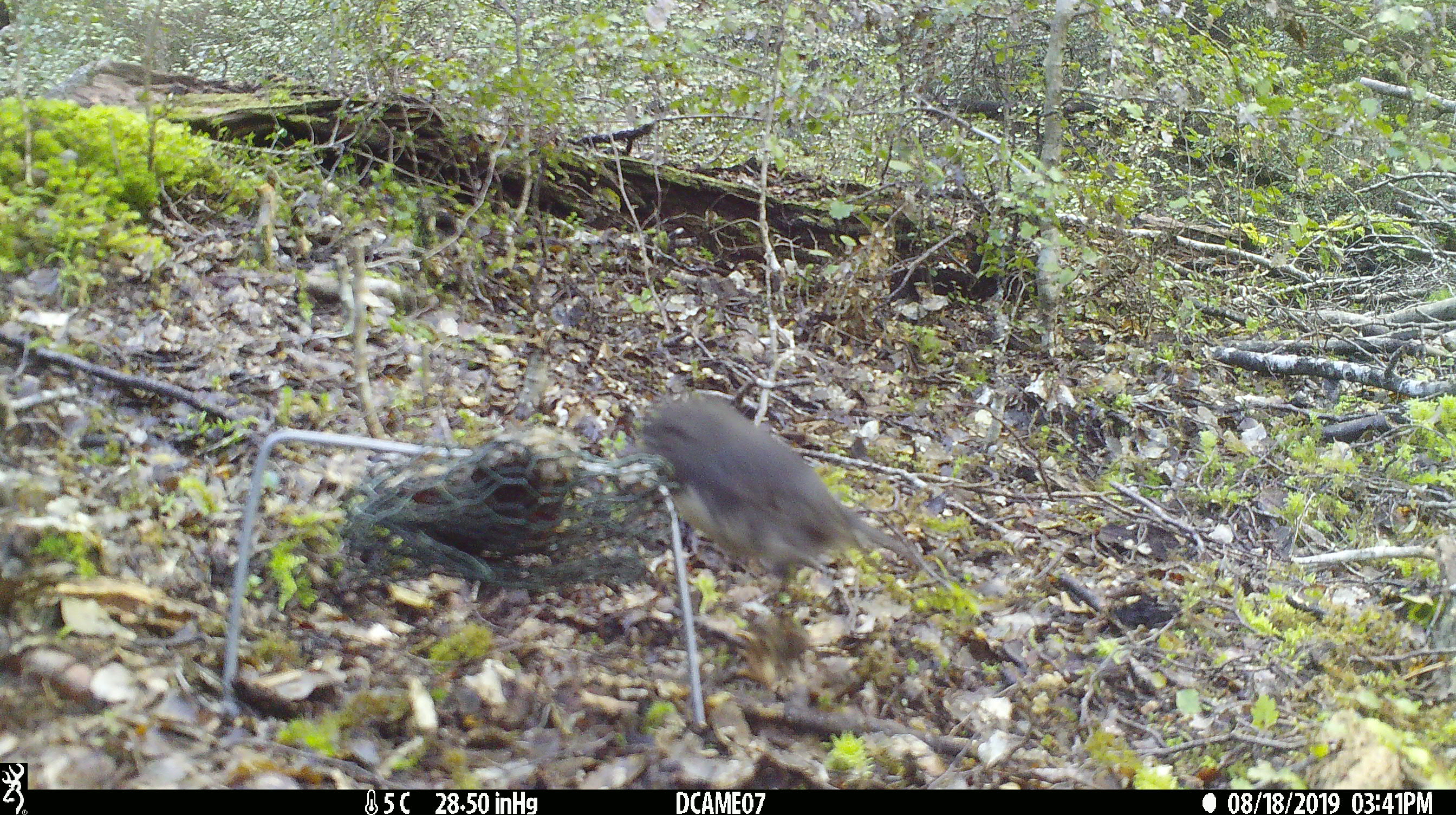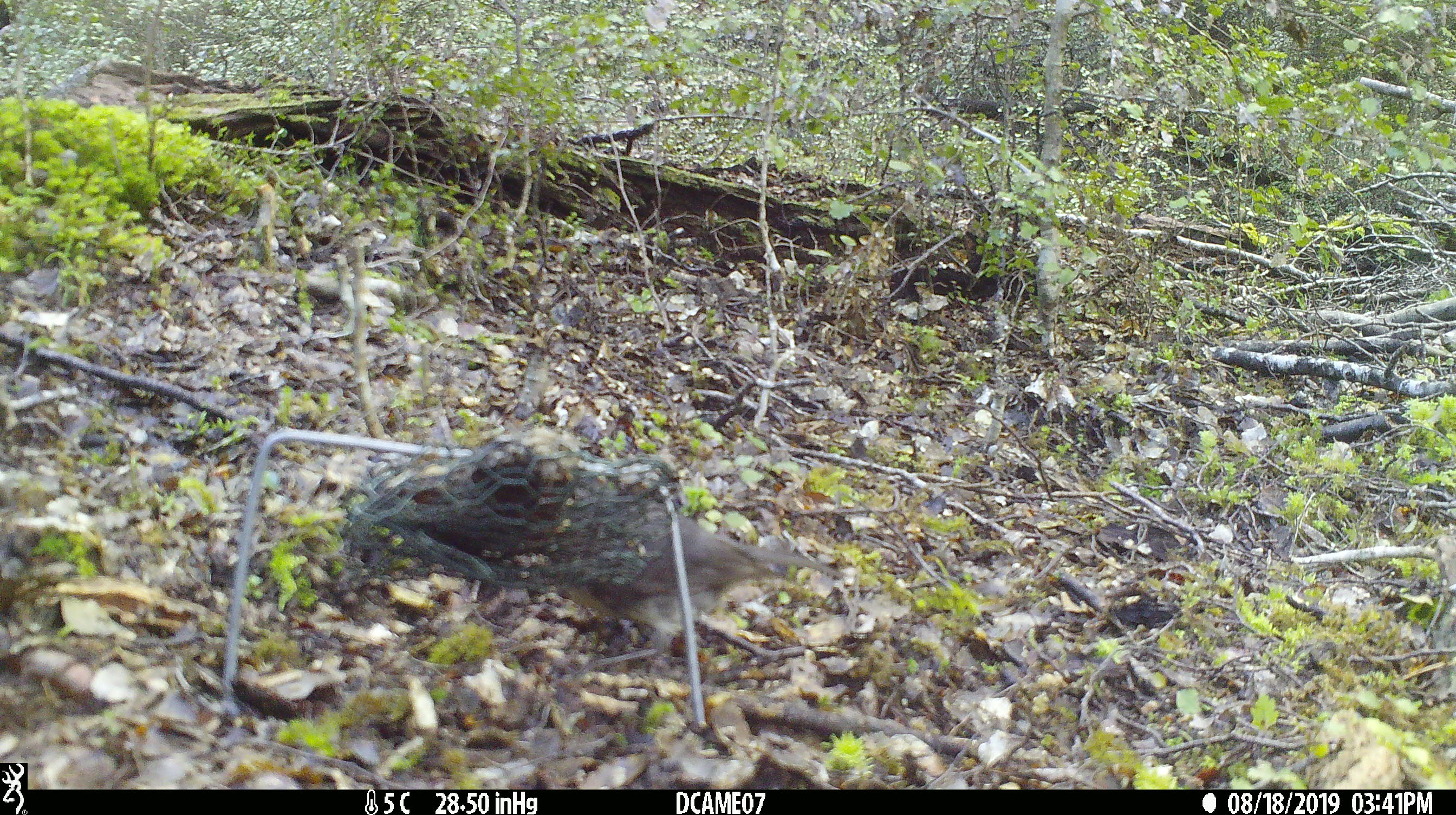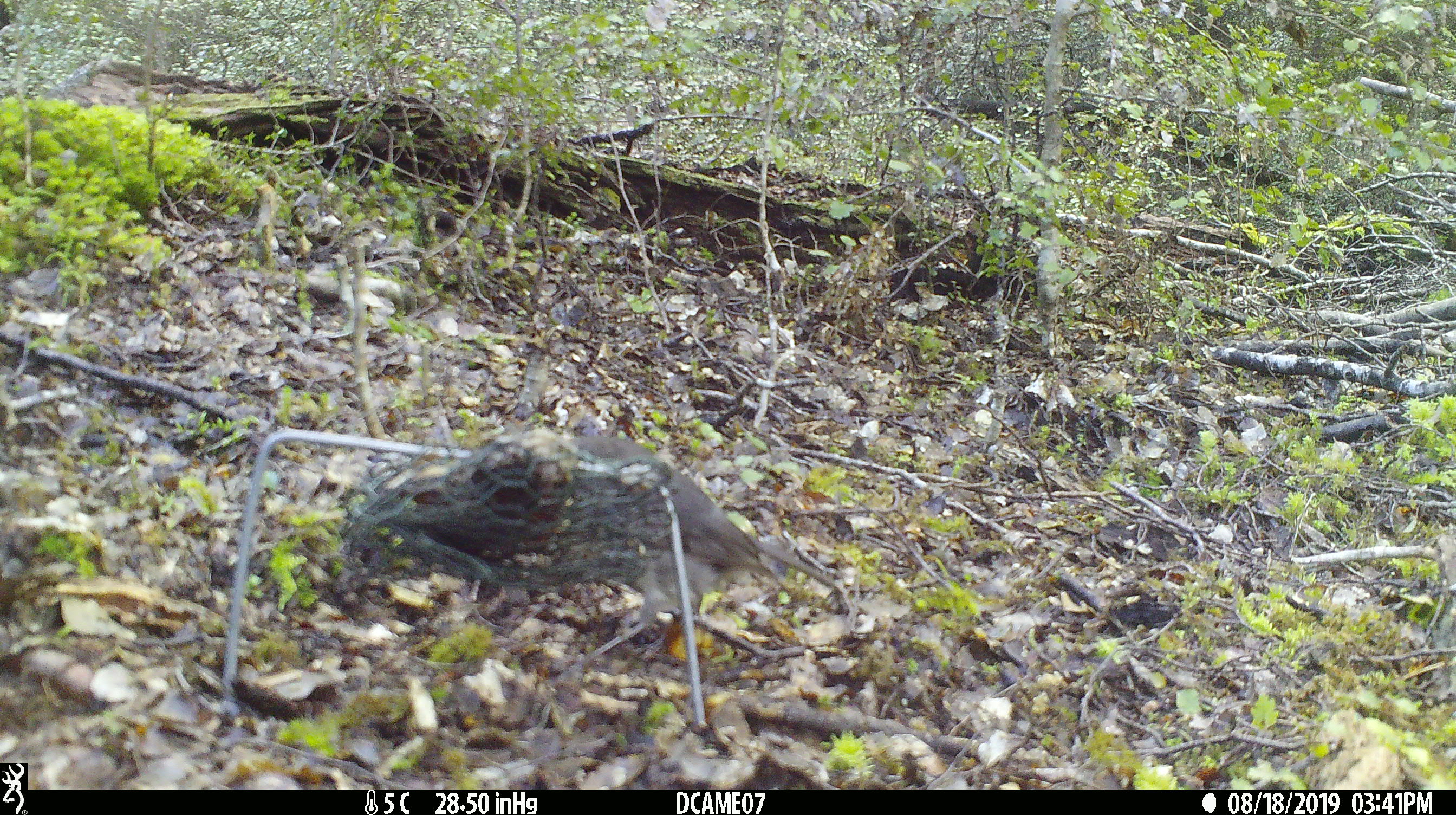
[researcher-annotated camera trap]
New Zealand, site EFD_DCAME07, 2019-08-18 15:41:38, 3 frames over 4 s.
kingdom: Animalia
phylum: Chordata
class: Aves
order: Passeriformes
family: Petroicidae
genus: Petroica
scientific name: Petroica australis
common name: new zealand robin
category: robin